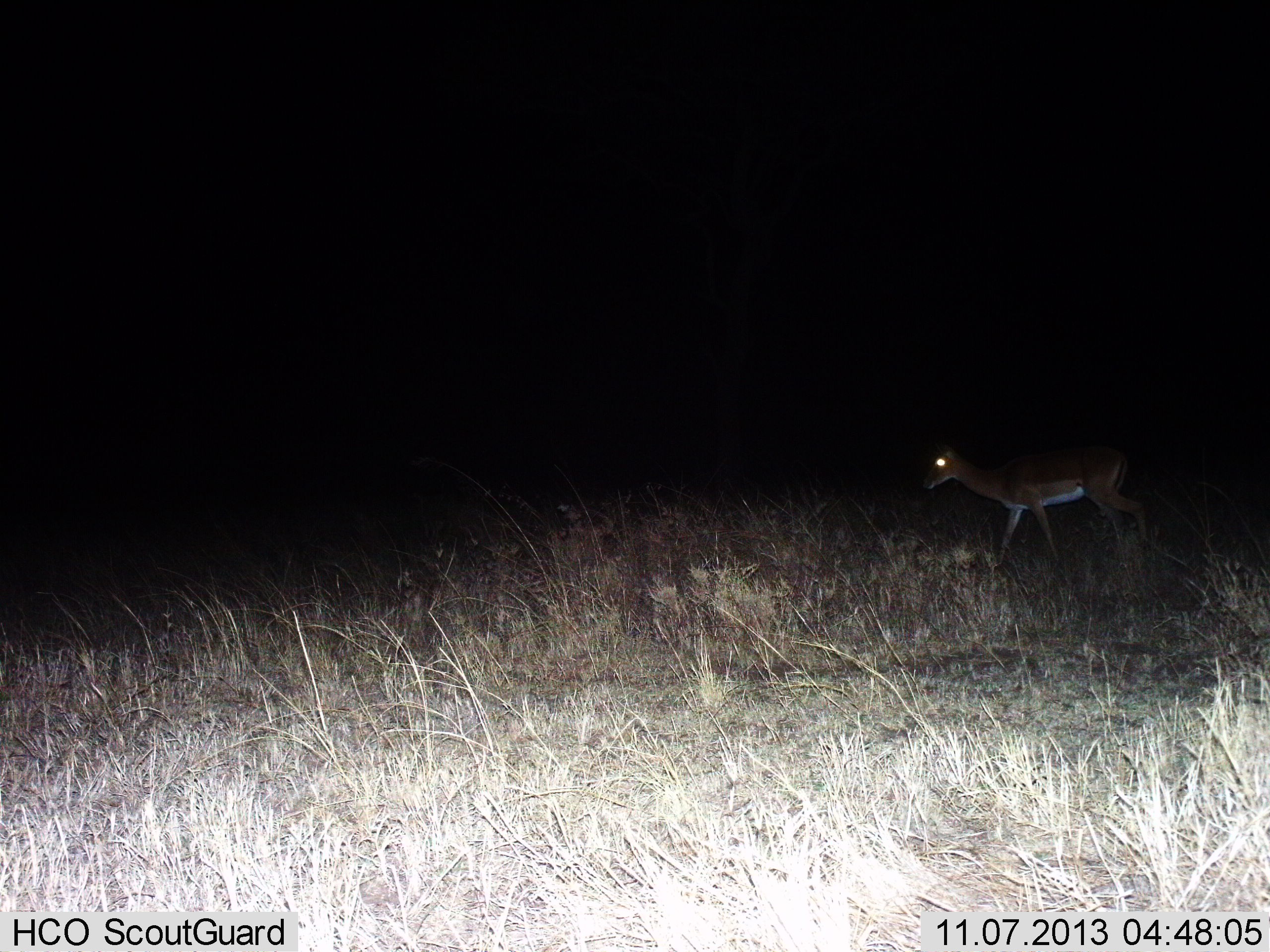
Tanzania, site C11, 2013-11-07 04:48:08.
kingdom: Animalia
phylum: Chordata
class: Mammalia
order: Artiodactyla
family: Bovidae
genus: Aepyceros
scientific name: Aepyceros melampus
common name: impala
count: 1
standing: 0%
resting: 0%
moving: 100%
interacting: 0%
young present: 0%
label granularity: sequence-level